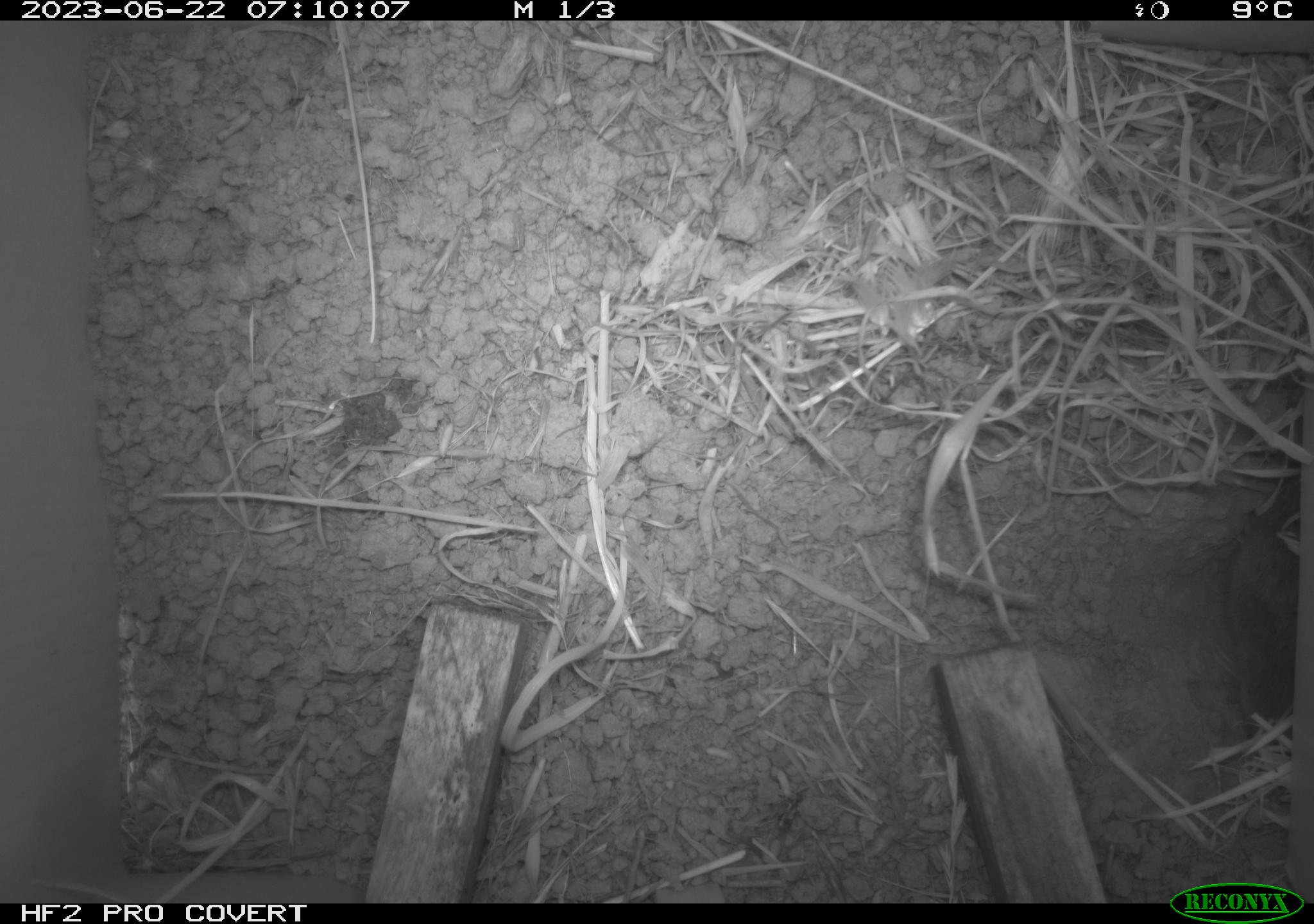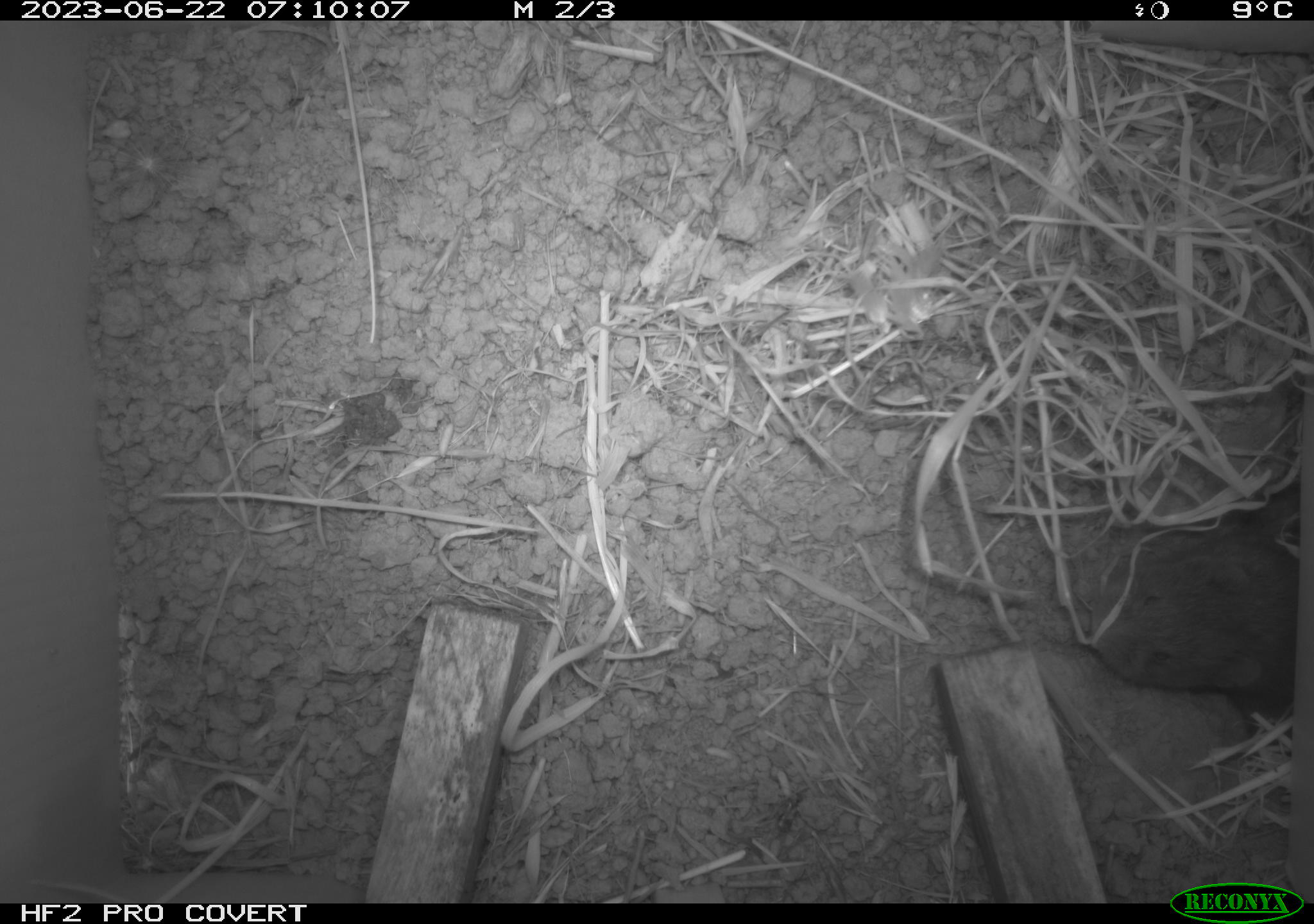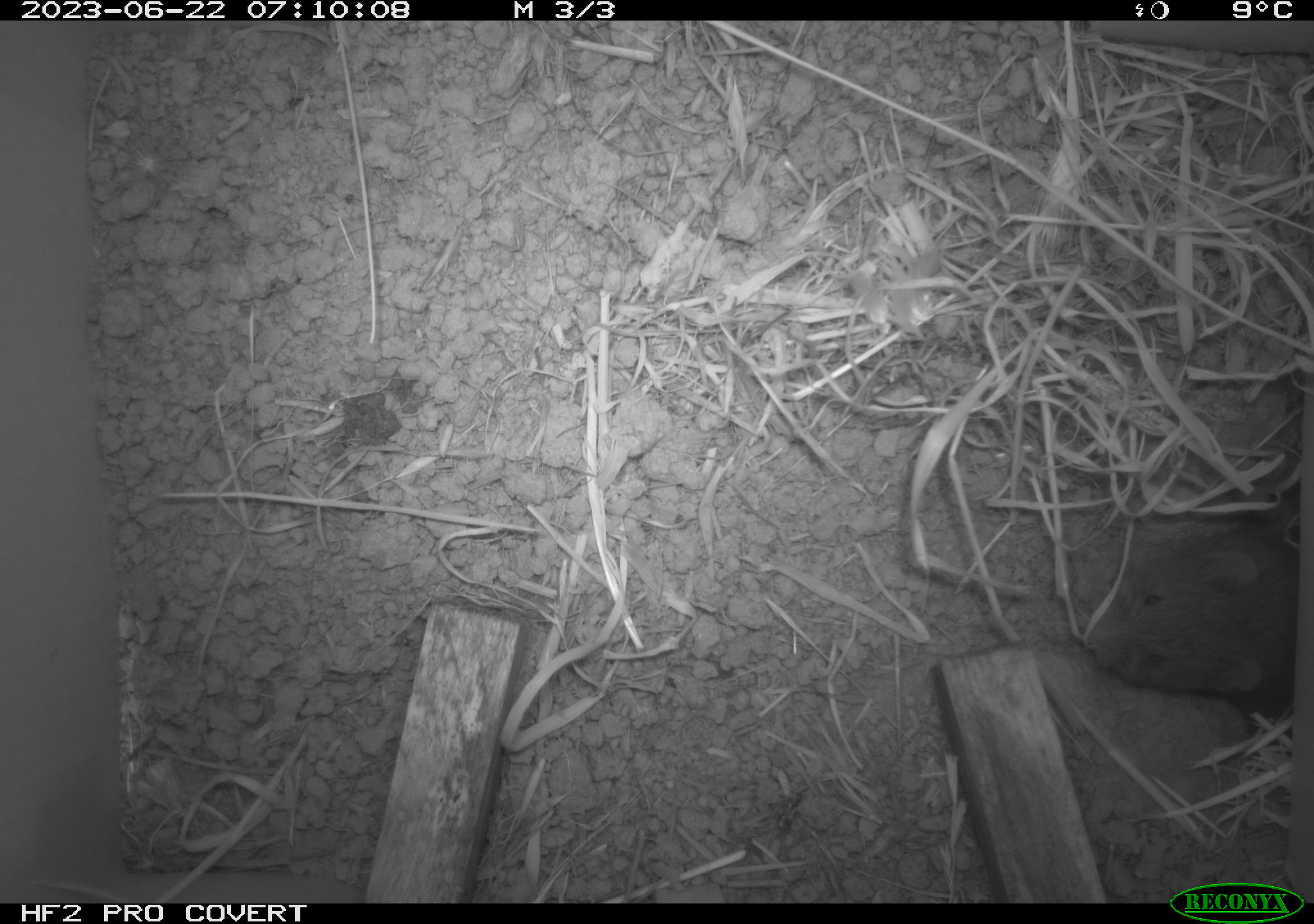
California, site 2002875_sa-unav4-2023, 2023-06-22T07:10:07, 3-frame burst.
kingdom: Animalia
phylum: Chordata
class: Mammalia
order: Rodentia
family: Cricetidae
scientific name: Arvicolinae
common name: voles, lemmings, and muskrats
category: arvicolinae subfamily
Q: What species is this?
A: Arvicolinae subfamily (voles, lemmings, and muskrats) (Arvicolinae).